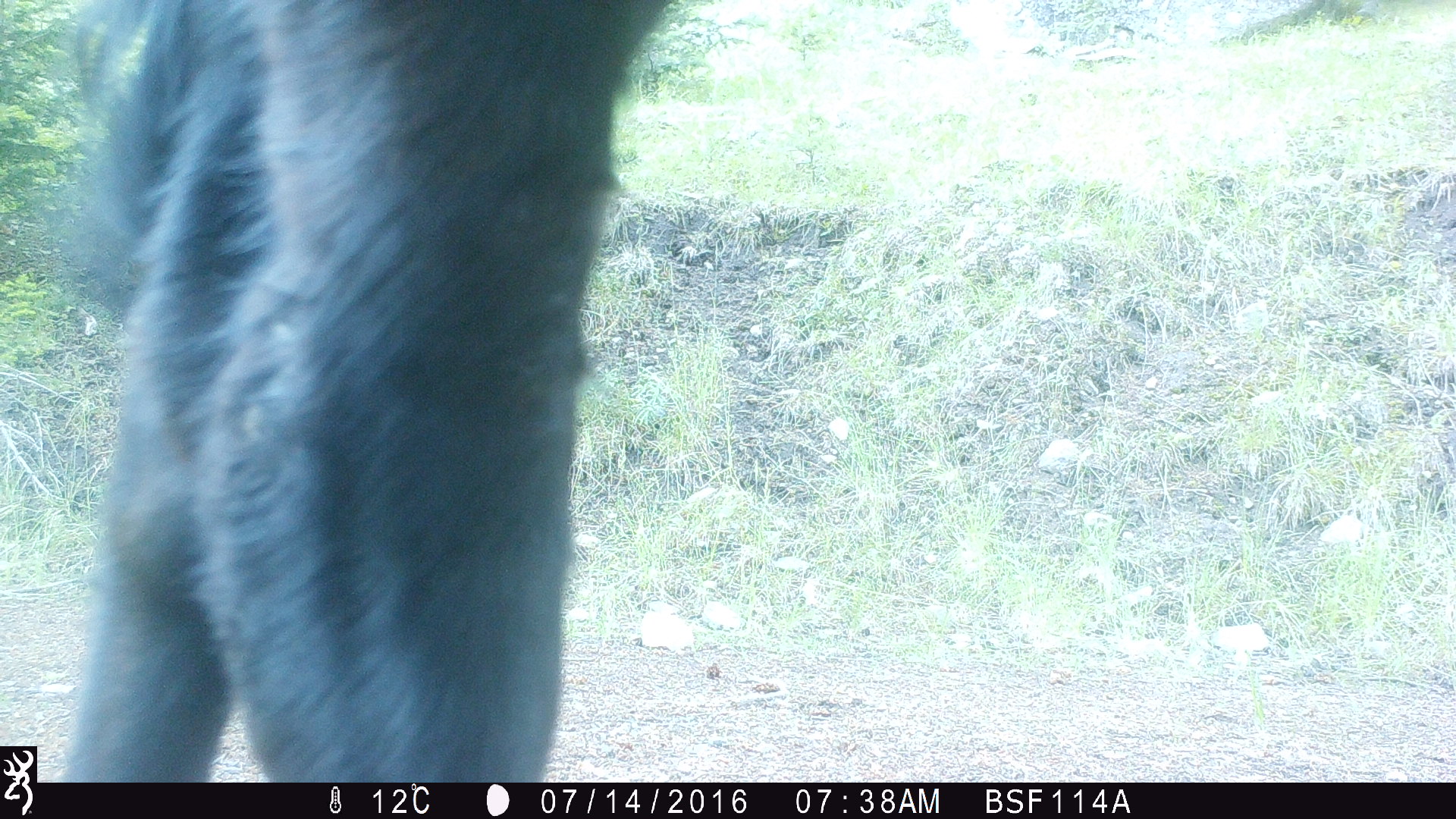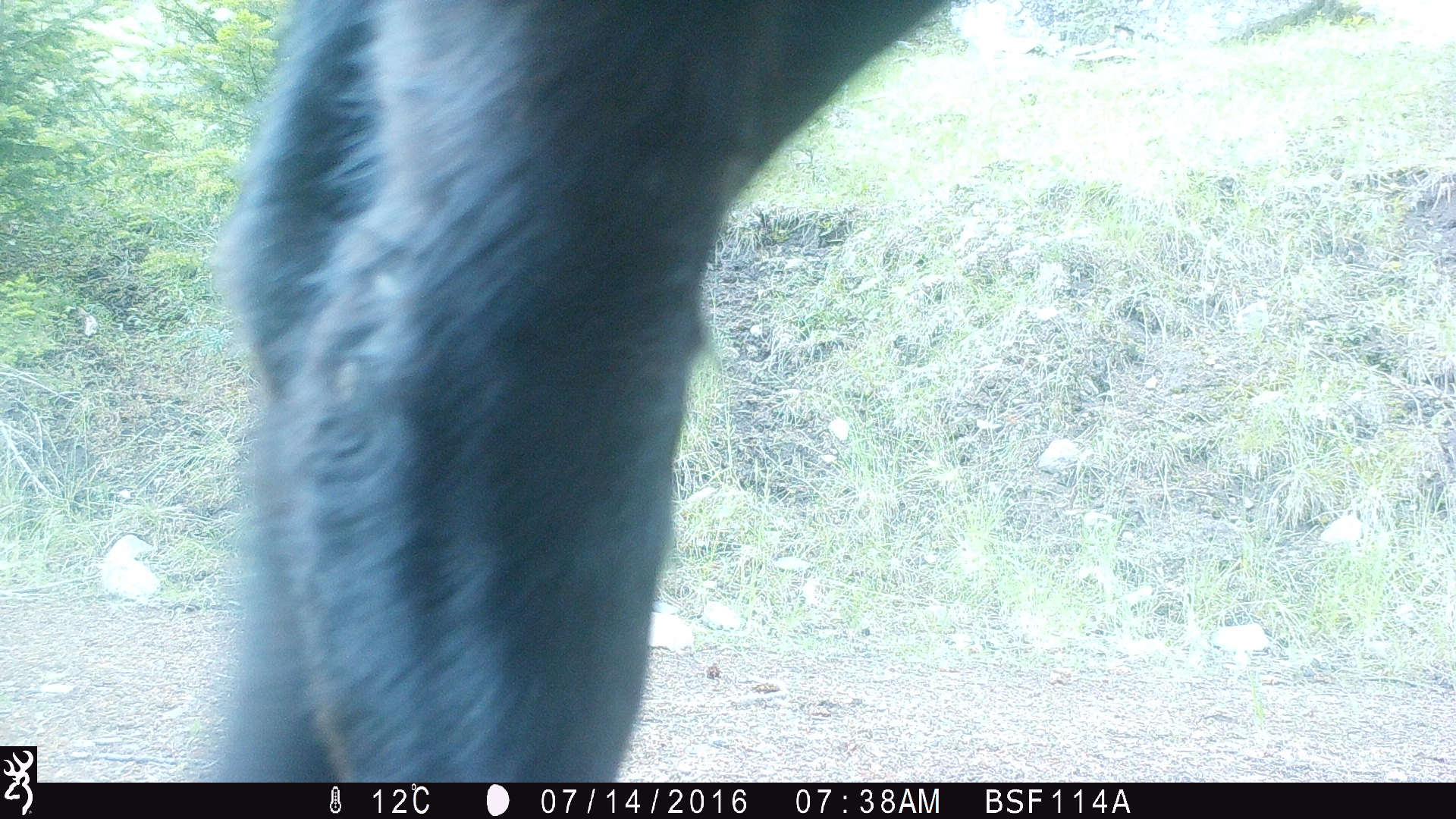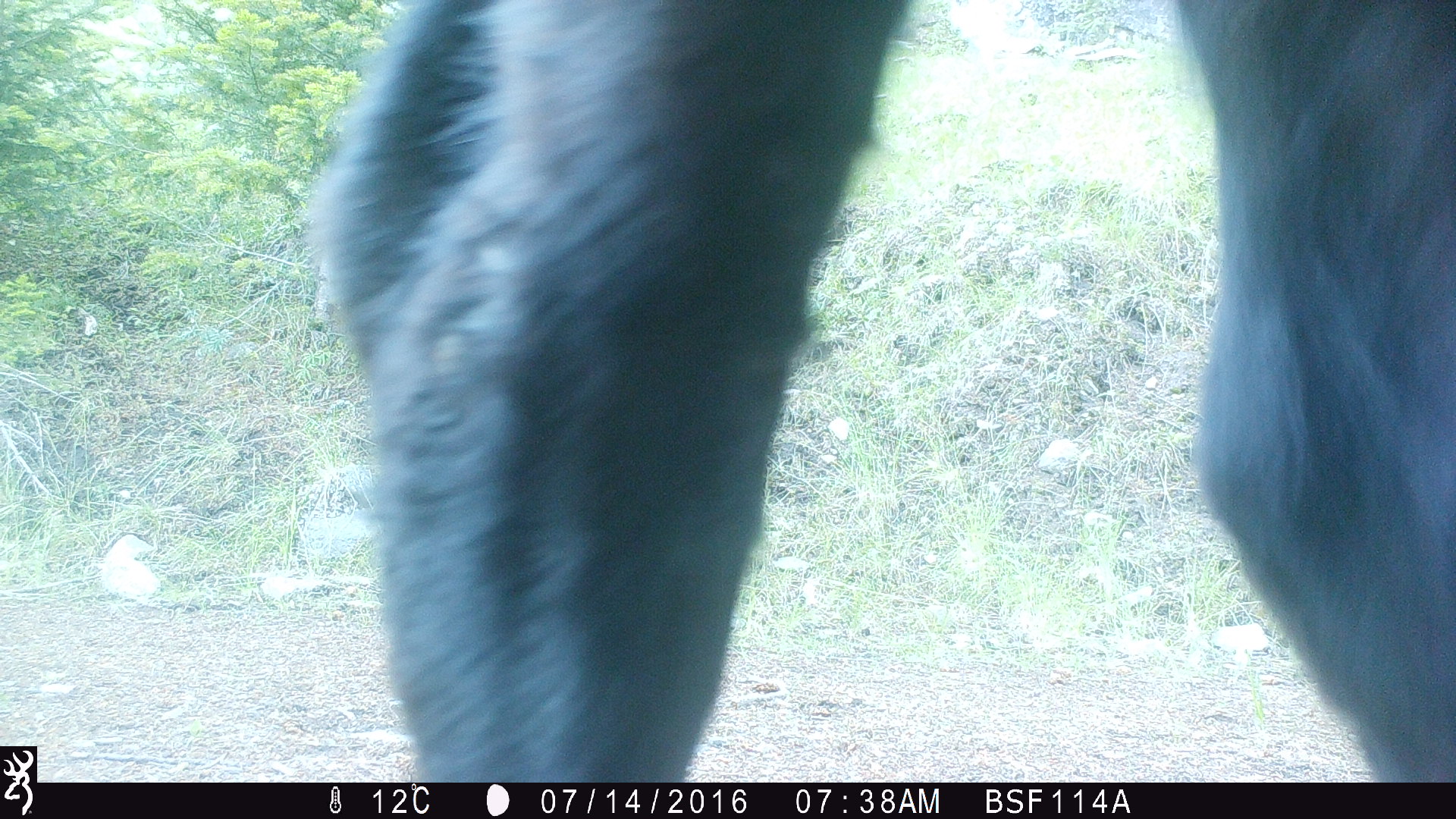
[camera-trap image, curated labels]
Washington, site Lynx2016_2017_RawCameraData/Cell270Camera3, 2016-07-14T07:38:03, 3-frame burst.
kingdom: Animalia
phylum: Chordata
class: Mammalia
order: Artiodactyla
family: Bovidae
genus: Bos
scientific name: Bos taurus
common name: domestic cattle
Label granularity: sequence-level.